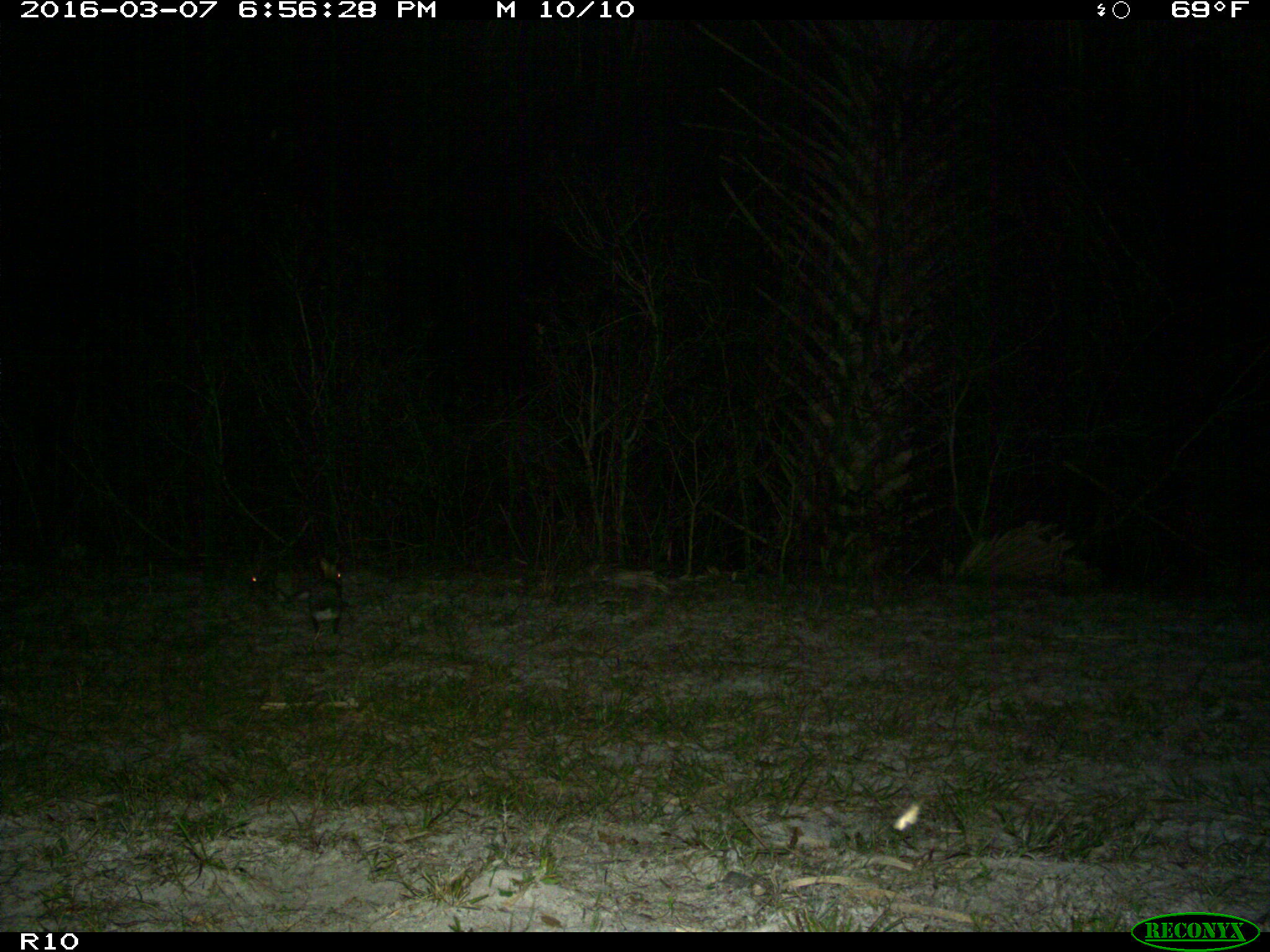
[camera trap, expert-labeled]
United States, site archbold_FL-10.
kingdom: Animalia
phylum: Chordata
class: Mammalia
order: Lagomorpha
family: Leporidae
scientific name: Leporidae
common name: rabbits and hares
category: unidentified rabbit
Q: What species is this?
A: Unidentified rabbit (rabbits and hares) (Leporidae).